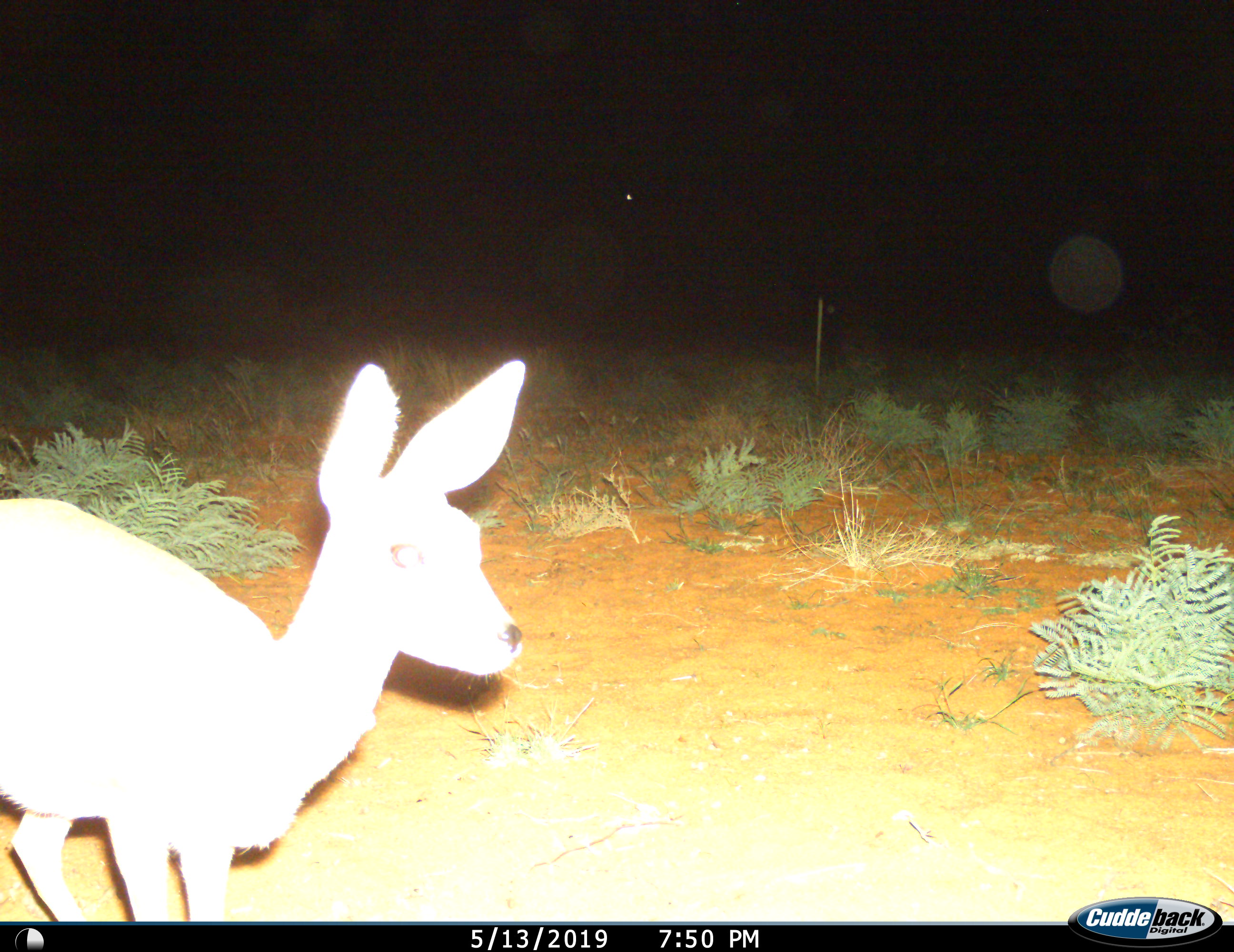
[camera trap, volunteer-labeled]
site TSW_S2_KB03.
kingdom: Animalia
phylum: Chordata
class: Mammalia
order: Artiodactyla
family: Bovidae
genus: Raphicerus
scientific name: Raphicerus campestris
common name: steenbok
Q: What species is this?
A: Steenbok (Raphicerus campestris).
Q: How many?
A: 1.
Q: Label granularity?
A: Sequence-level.